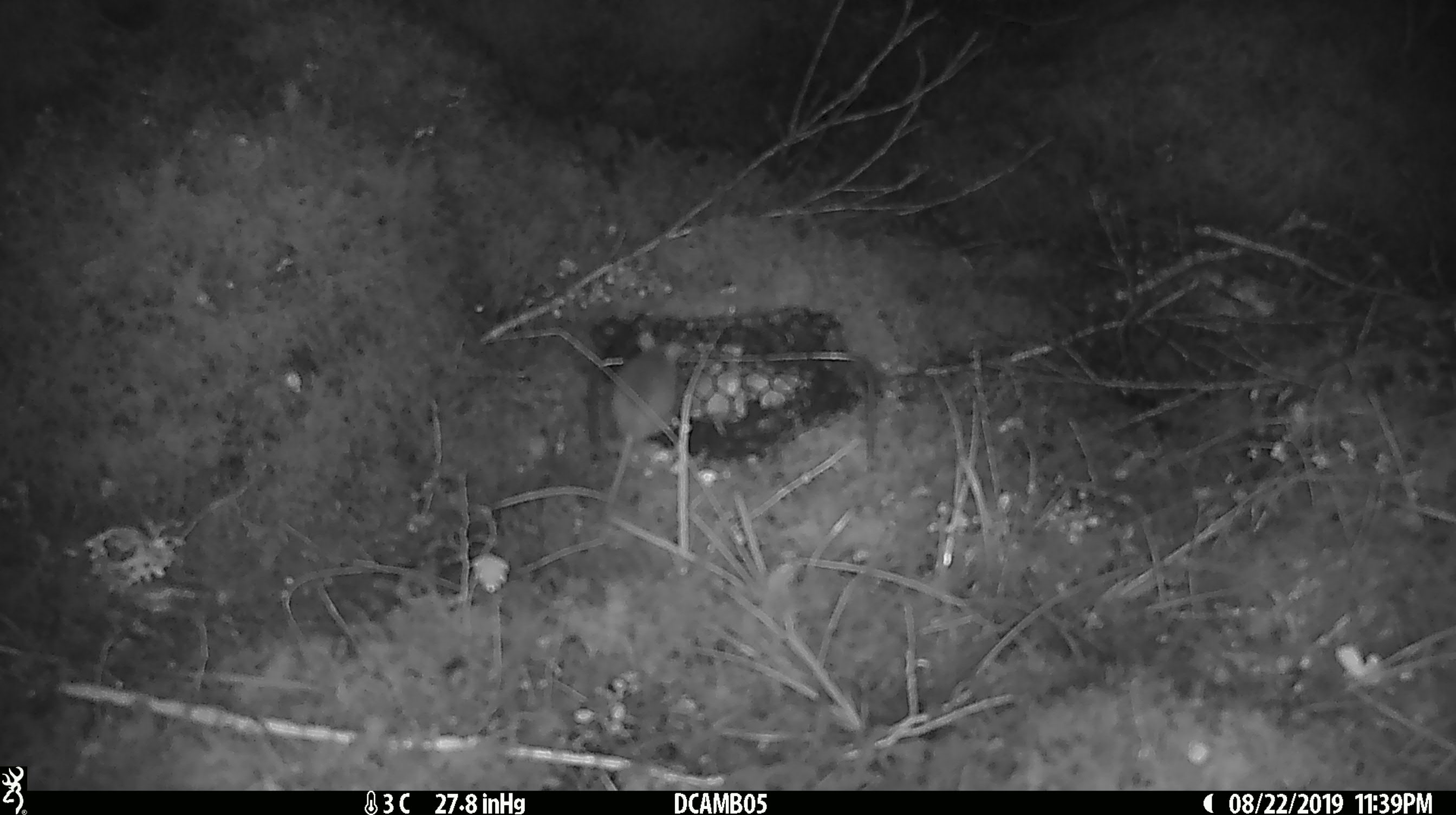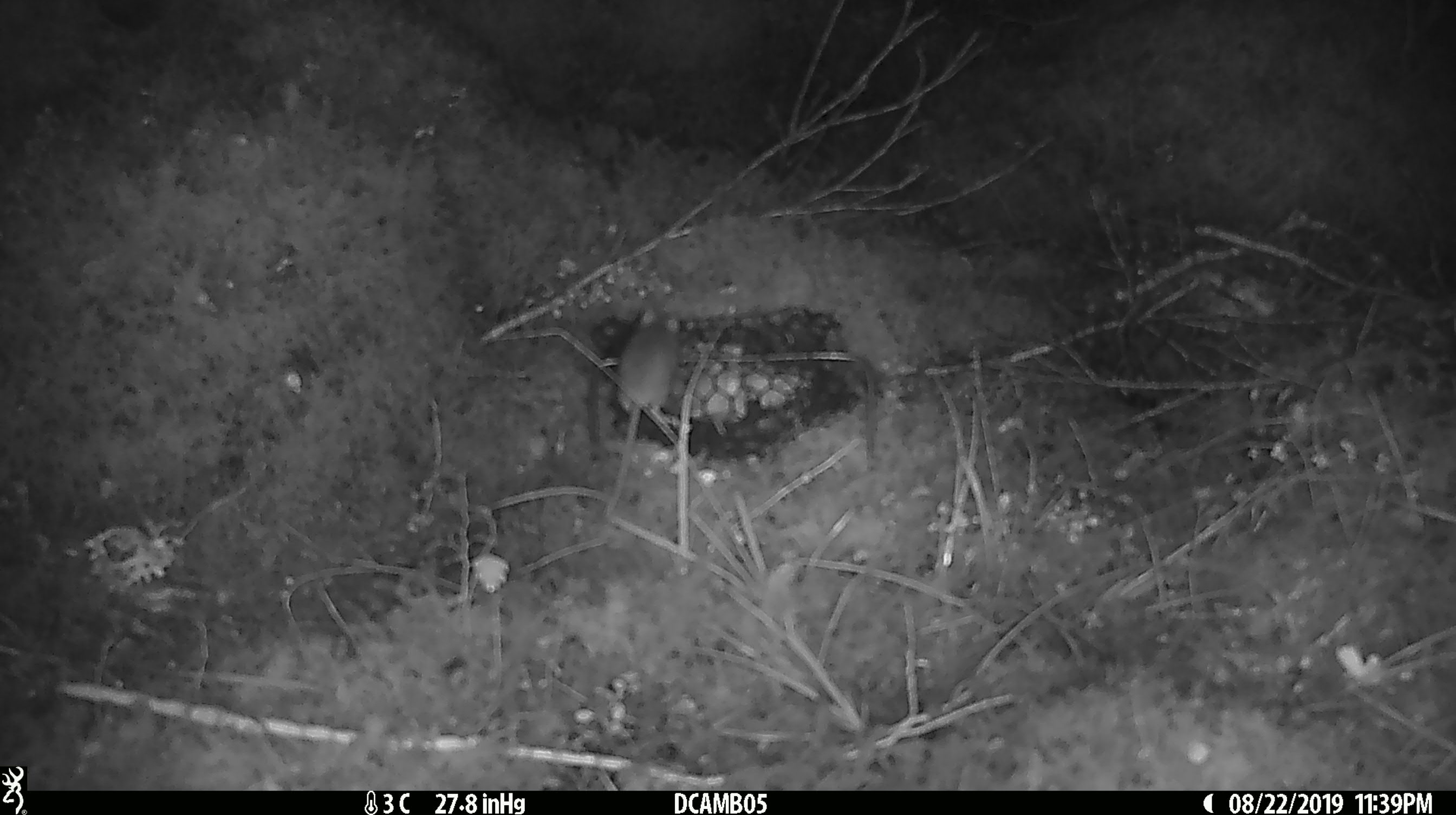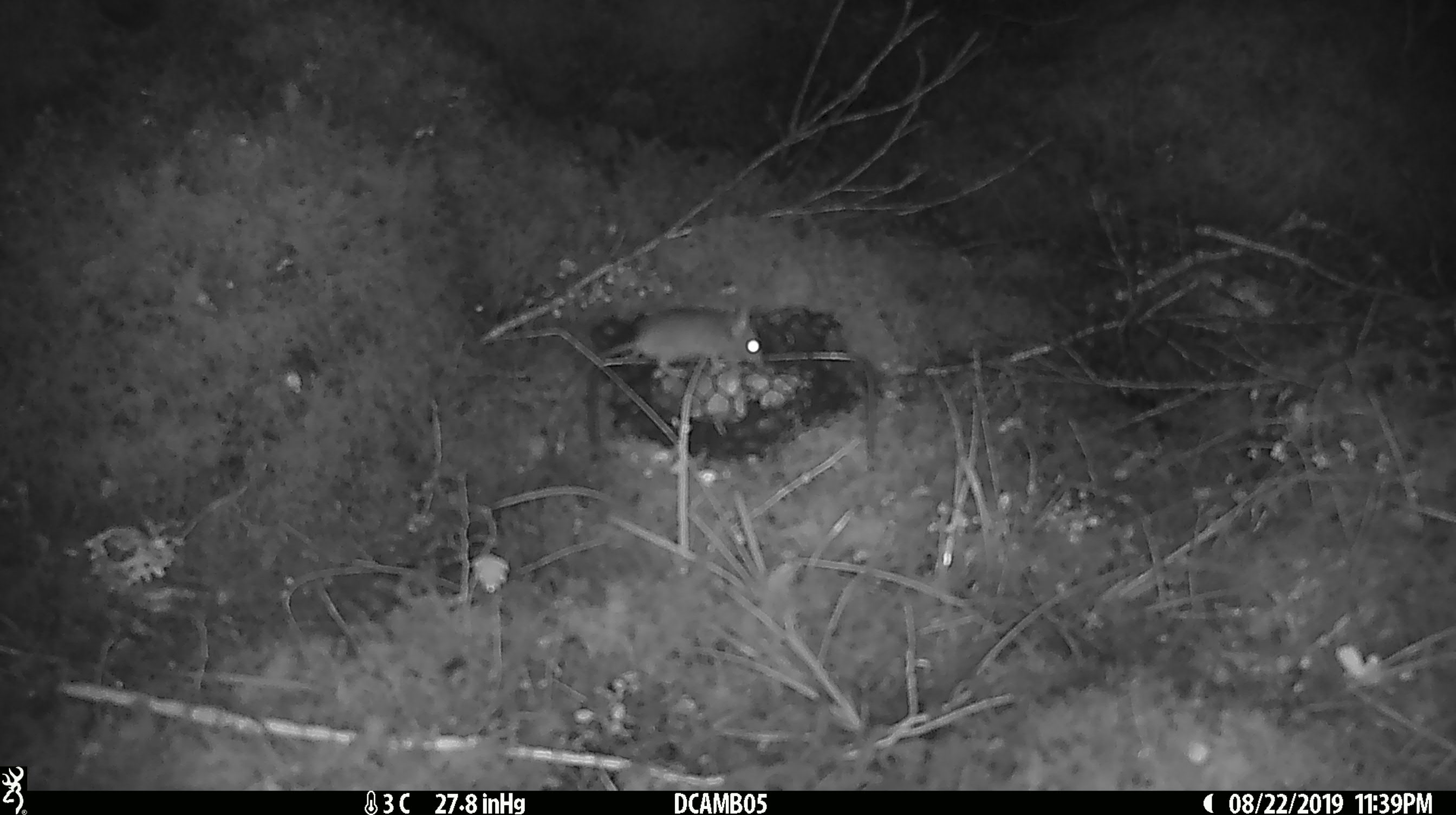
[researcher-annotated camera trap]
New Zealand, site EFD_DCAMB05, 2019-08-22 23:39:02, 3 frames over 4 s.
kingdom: Animalia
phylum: Chordata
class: Mammalia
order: Rodentia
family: Muridae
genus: Mus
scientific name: Mus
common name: mouse